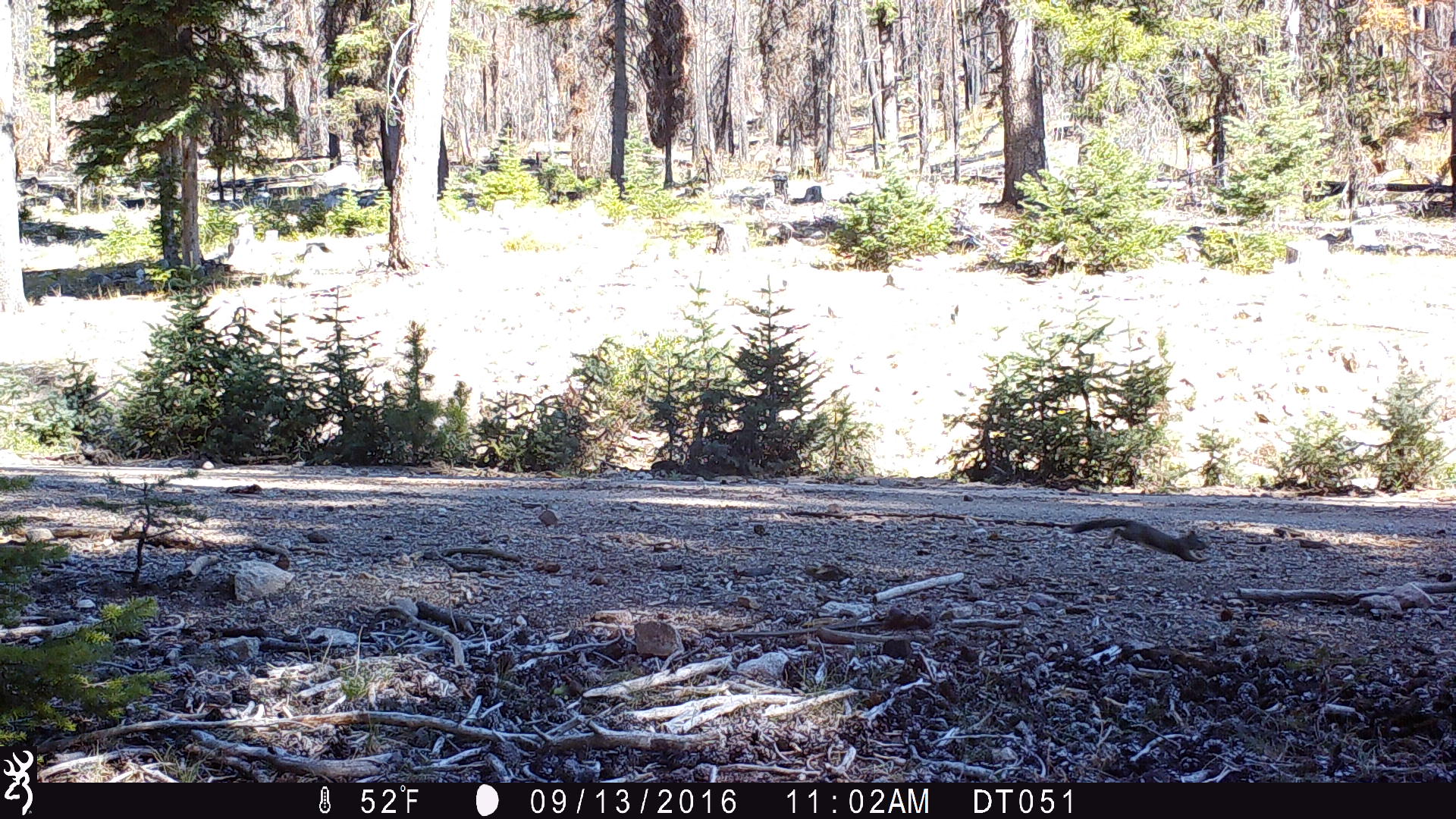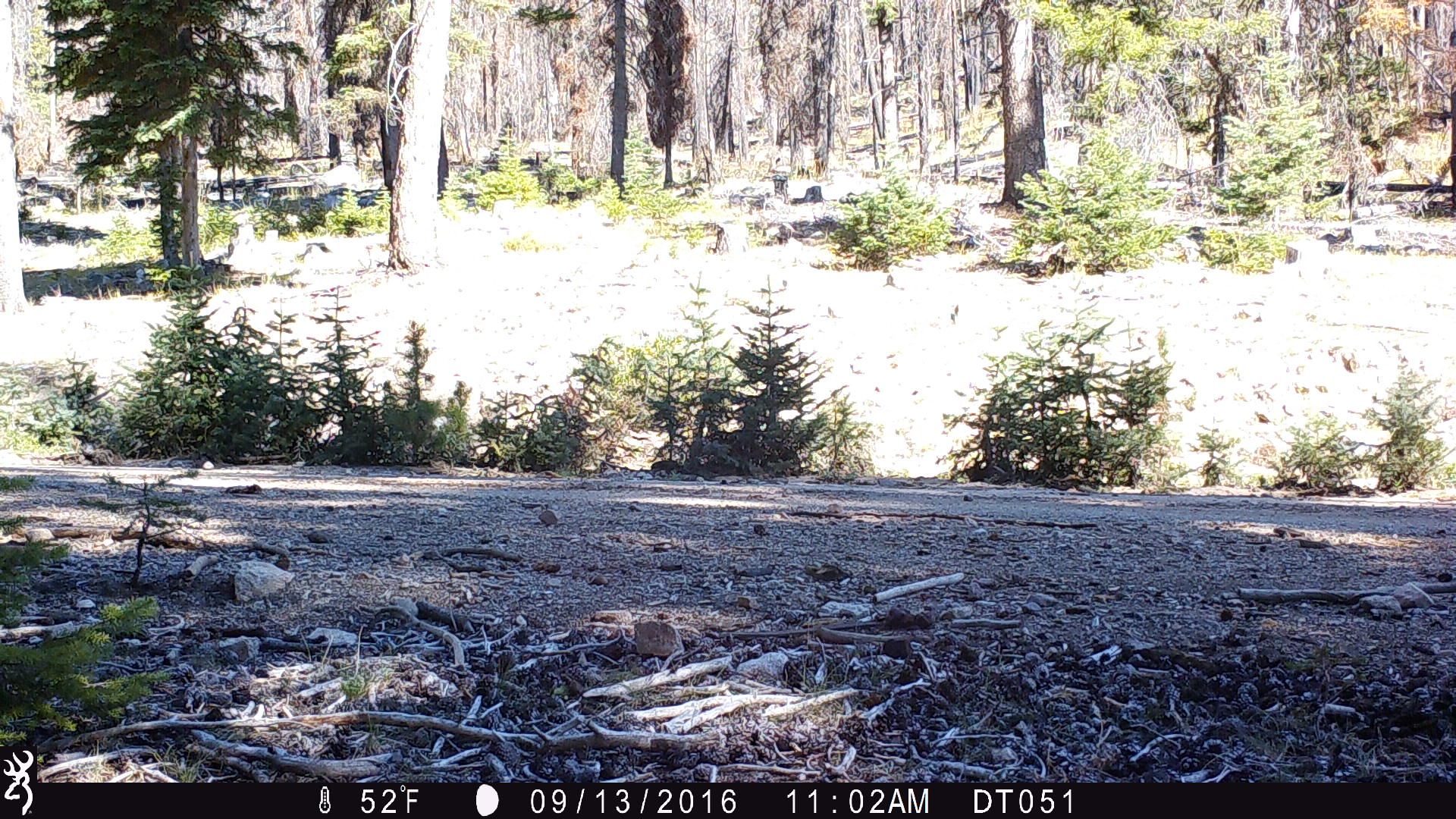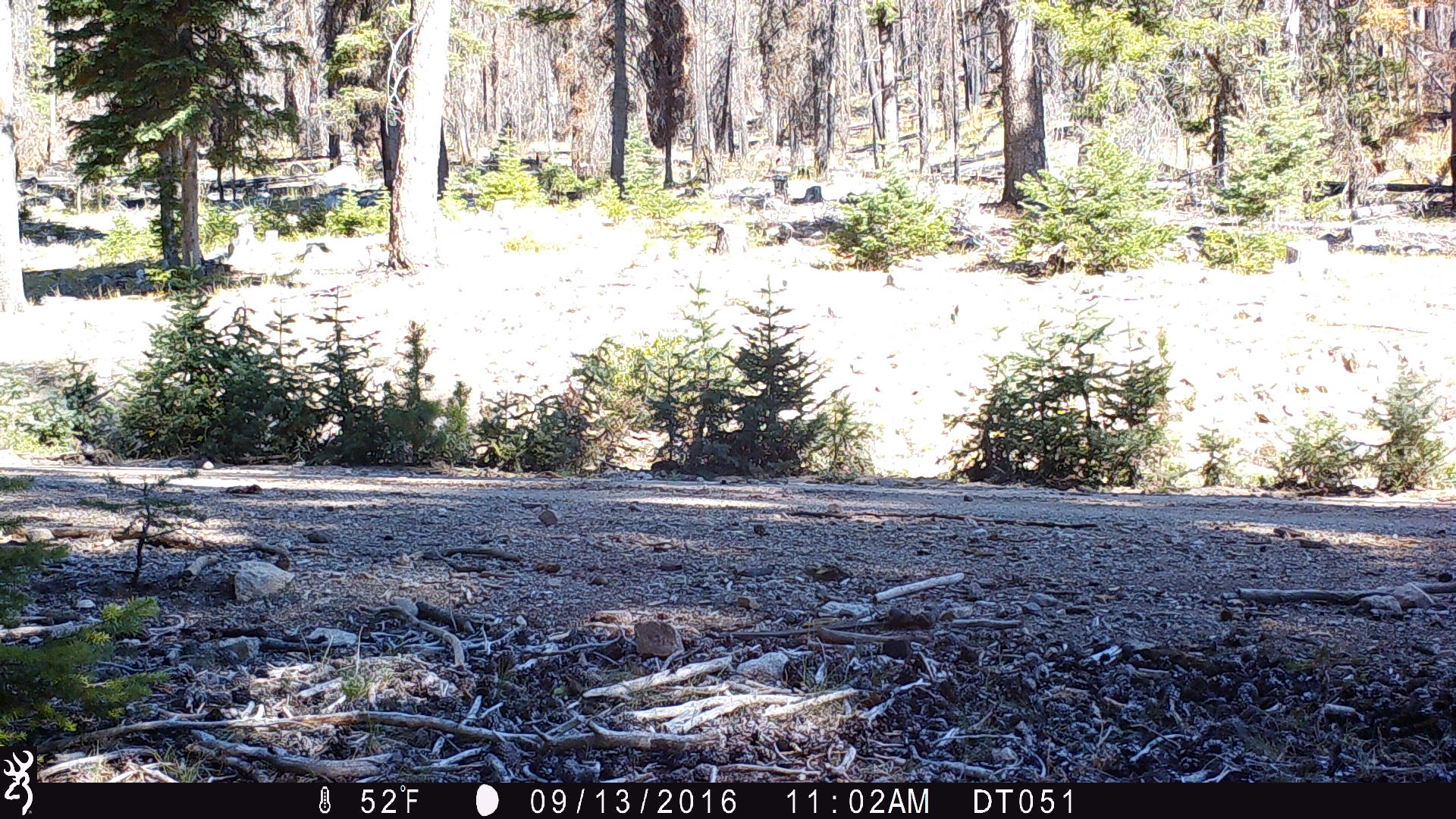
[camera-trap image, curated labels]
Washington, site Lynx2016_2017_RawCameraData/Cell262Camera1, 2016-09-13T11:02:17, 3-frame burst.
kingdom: Animalia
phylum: Chordata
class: Mammalia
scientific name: Mammalia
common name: small mammal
Small mammal (Mammalia). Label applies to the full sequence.